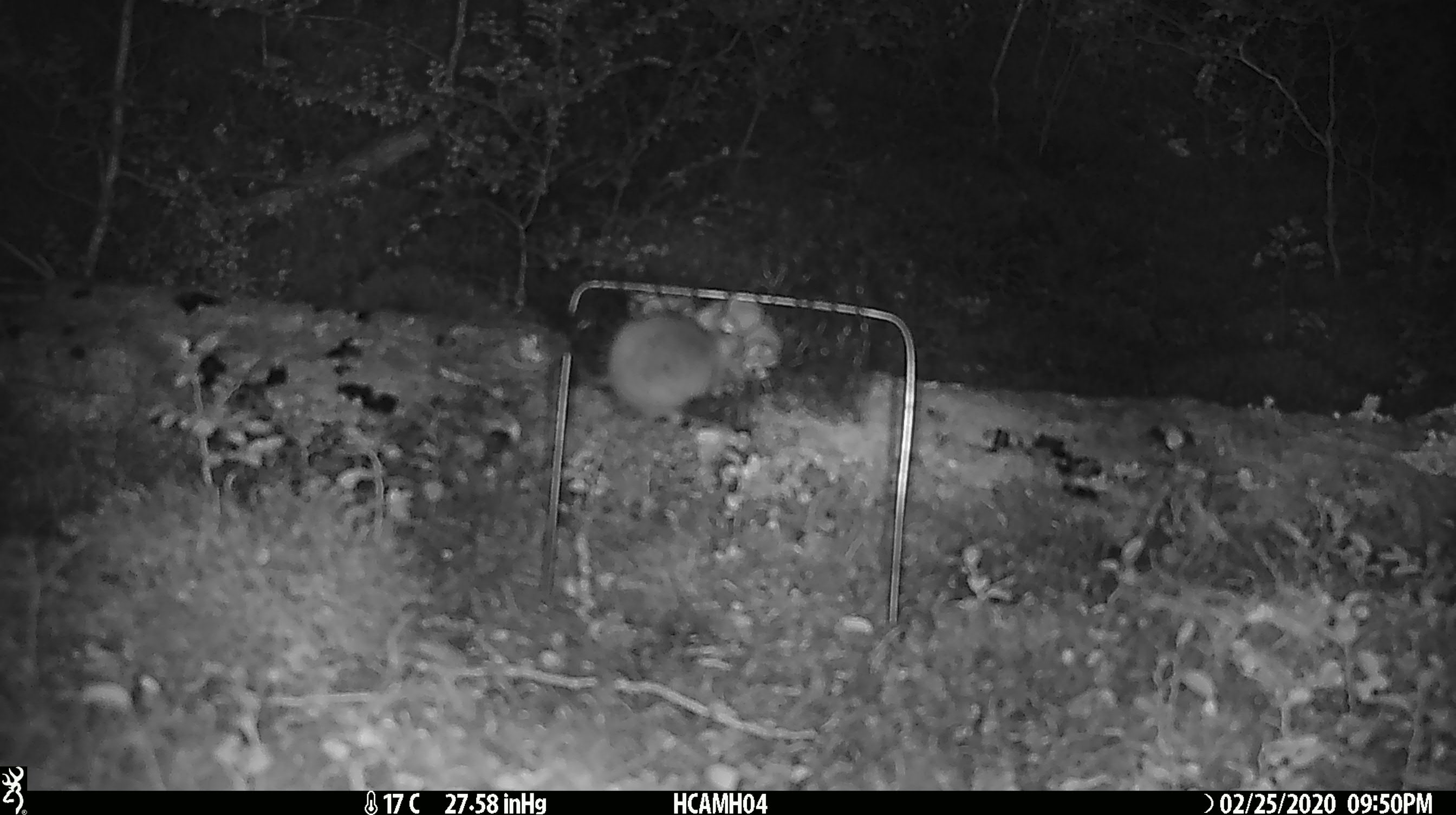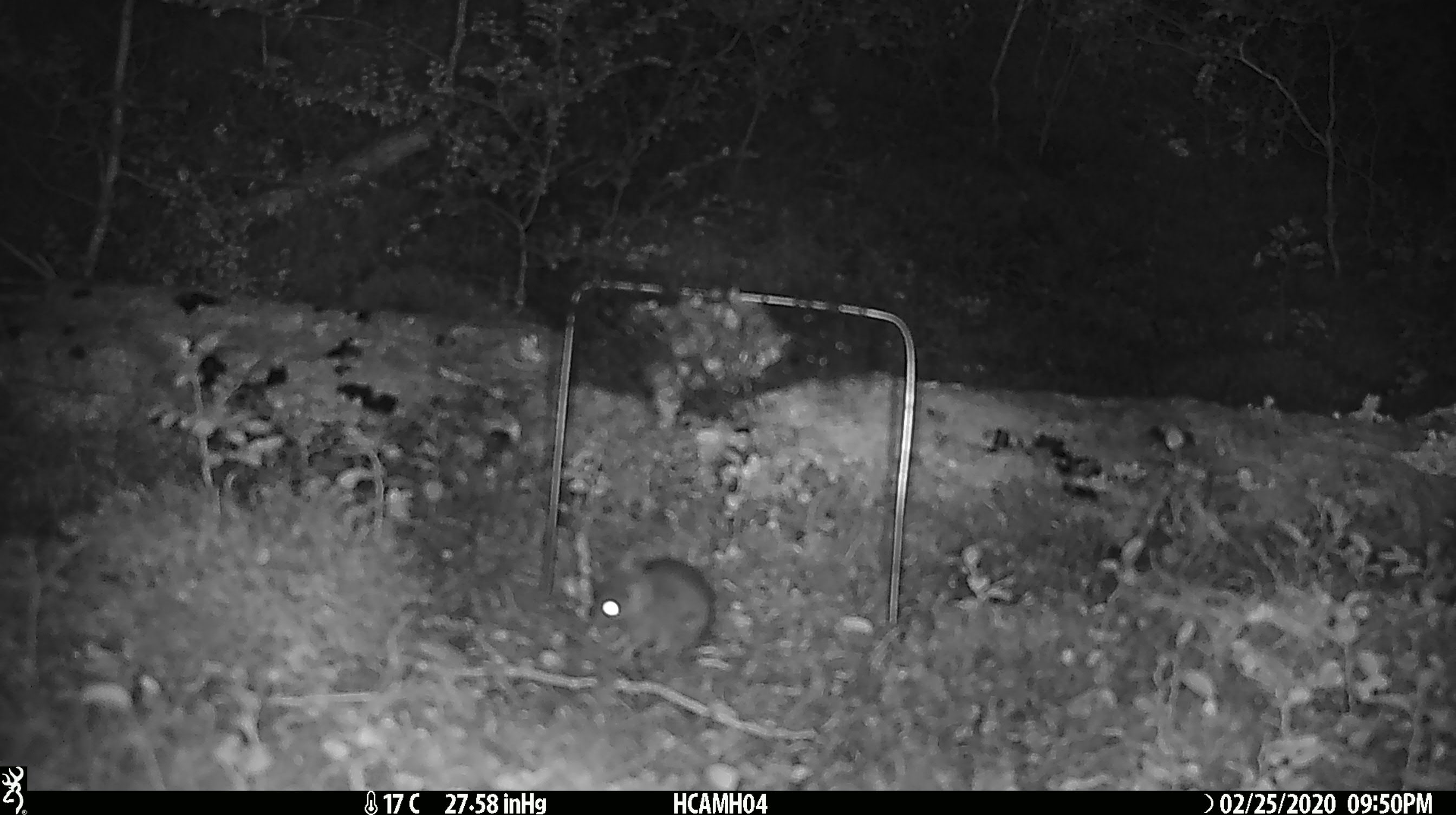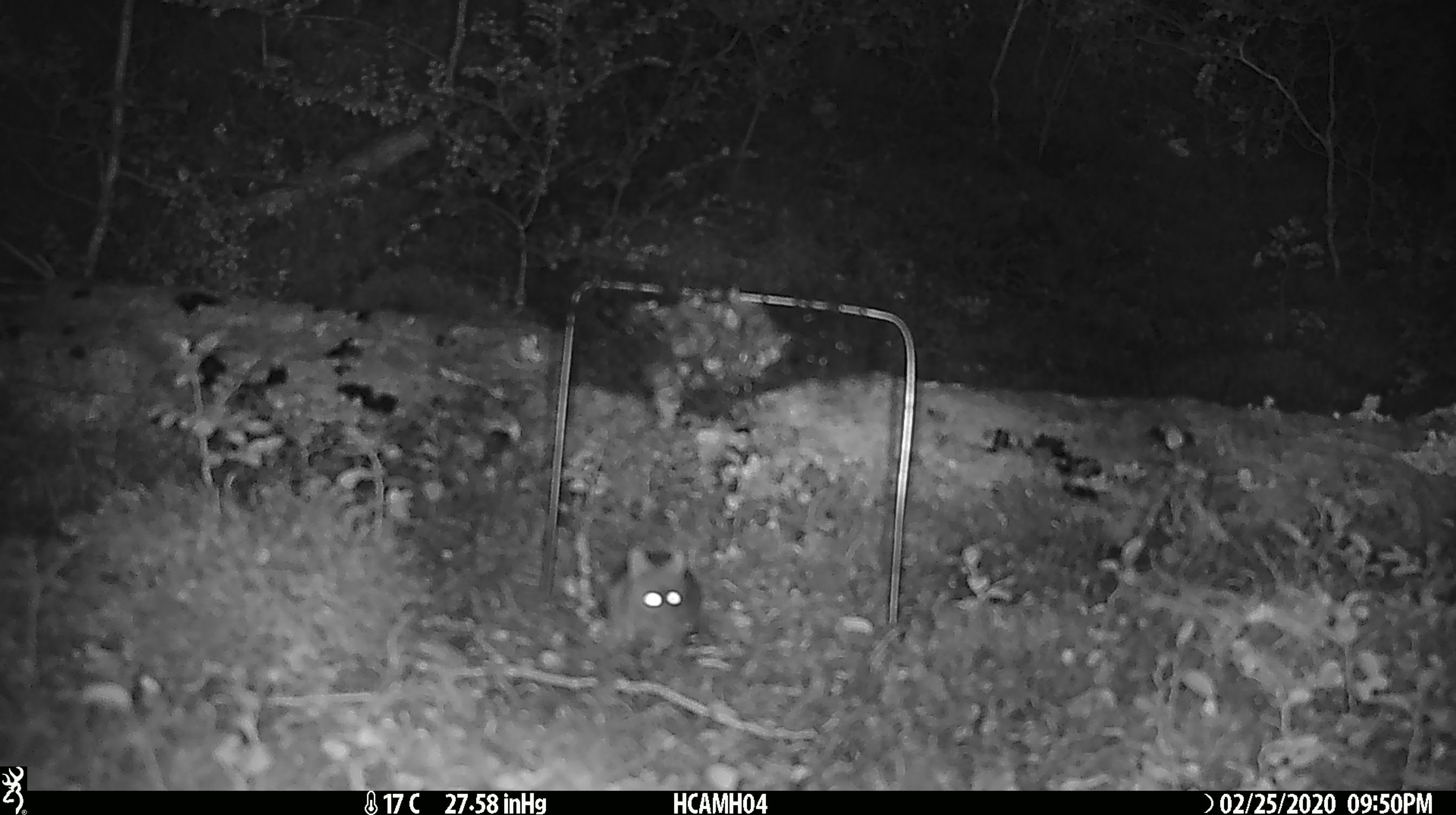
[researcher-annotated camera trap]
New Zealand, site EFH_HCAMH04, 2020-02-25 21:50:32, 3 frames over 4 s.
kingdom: Animalia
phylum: Chordata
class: Mammalia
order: Rodentia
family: Muridae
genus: Mus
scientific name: Mus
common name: mouse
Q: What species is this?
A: Mouse (Mus).